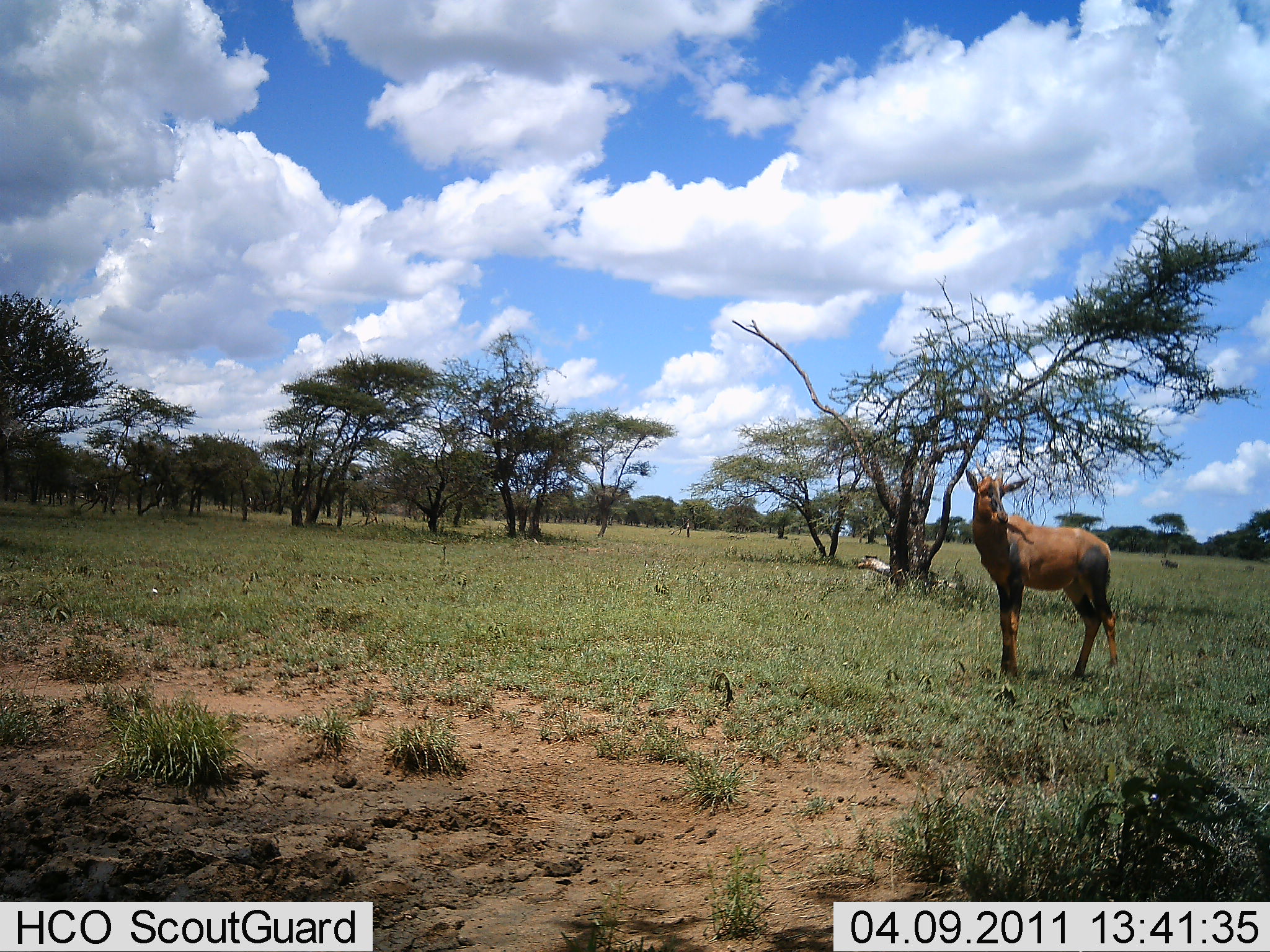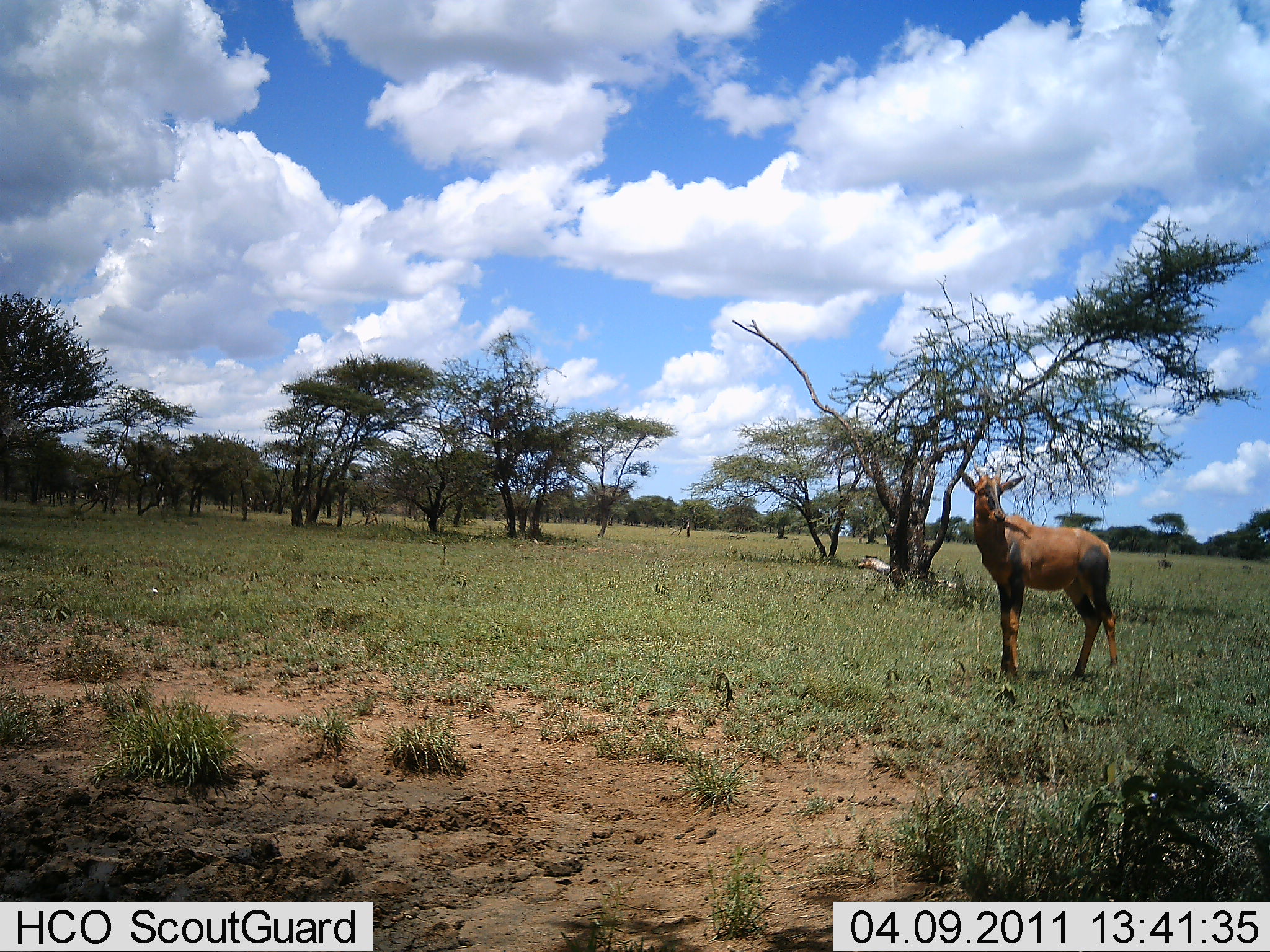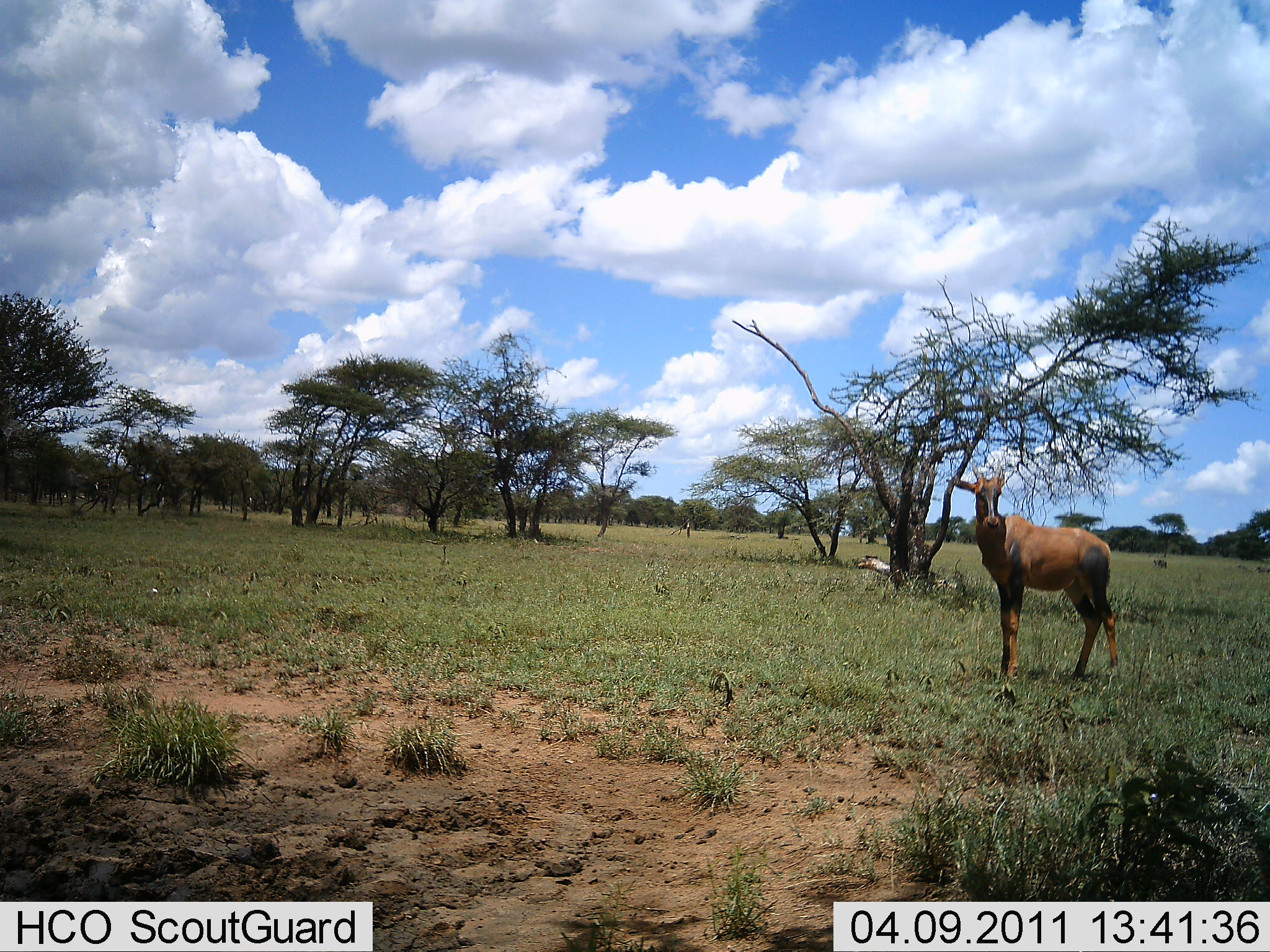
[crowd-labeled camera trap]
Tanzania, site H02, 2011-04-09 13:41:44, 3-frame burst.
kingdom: Animalia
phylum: Chordata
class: Mammalia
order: Artiodactyla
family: Bovidae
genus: Damaliscus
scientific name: Damaliscus lunatus jimela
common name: topi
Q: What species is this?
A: Topi (Damaliscus lunatus jimela).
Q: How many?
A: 1.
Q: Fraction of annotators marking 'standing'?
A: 100%.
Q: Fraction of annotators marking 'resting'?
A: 0%.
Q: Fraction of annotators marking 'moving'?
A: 0%.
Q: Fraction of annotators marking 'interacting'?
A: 0%.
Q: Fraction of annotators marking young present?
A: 0%.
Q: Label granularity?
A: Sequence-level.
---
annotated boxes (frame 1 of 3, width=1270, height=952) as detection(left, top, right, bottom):
animal: detection(959, 456, 1125, 687)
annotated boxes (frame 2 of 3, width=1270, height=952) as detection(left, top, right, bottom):
animal: detection(958, 456, 1125, 687)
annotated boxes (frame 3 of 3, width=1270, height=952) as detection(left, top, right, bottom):
animal: detection(958, 456, 1125, 687)